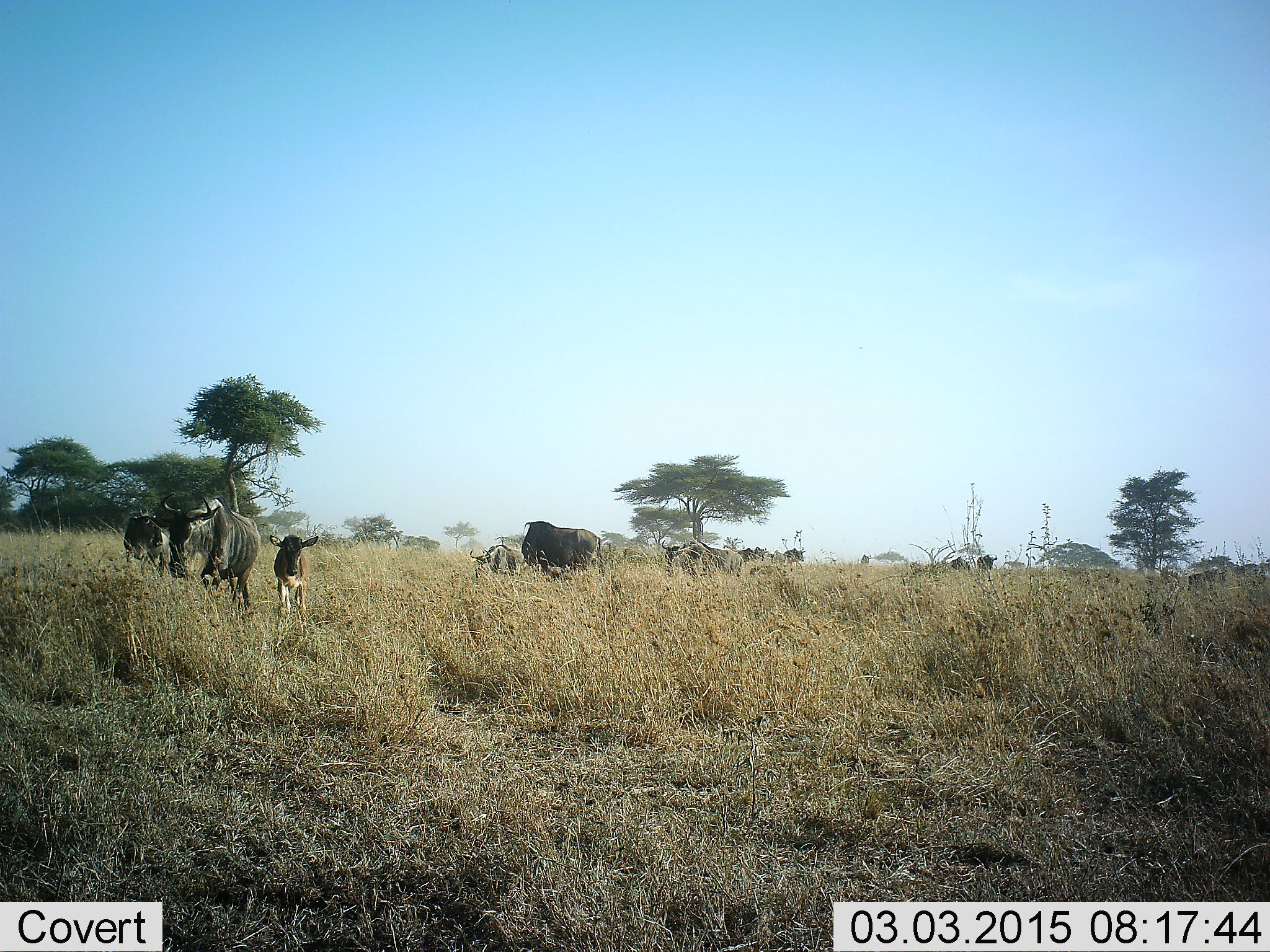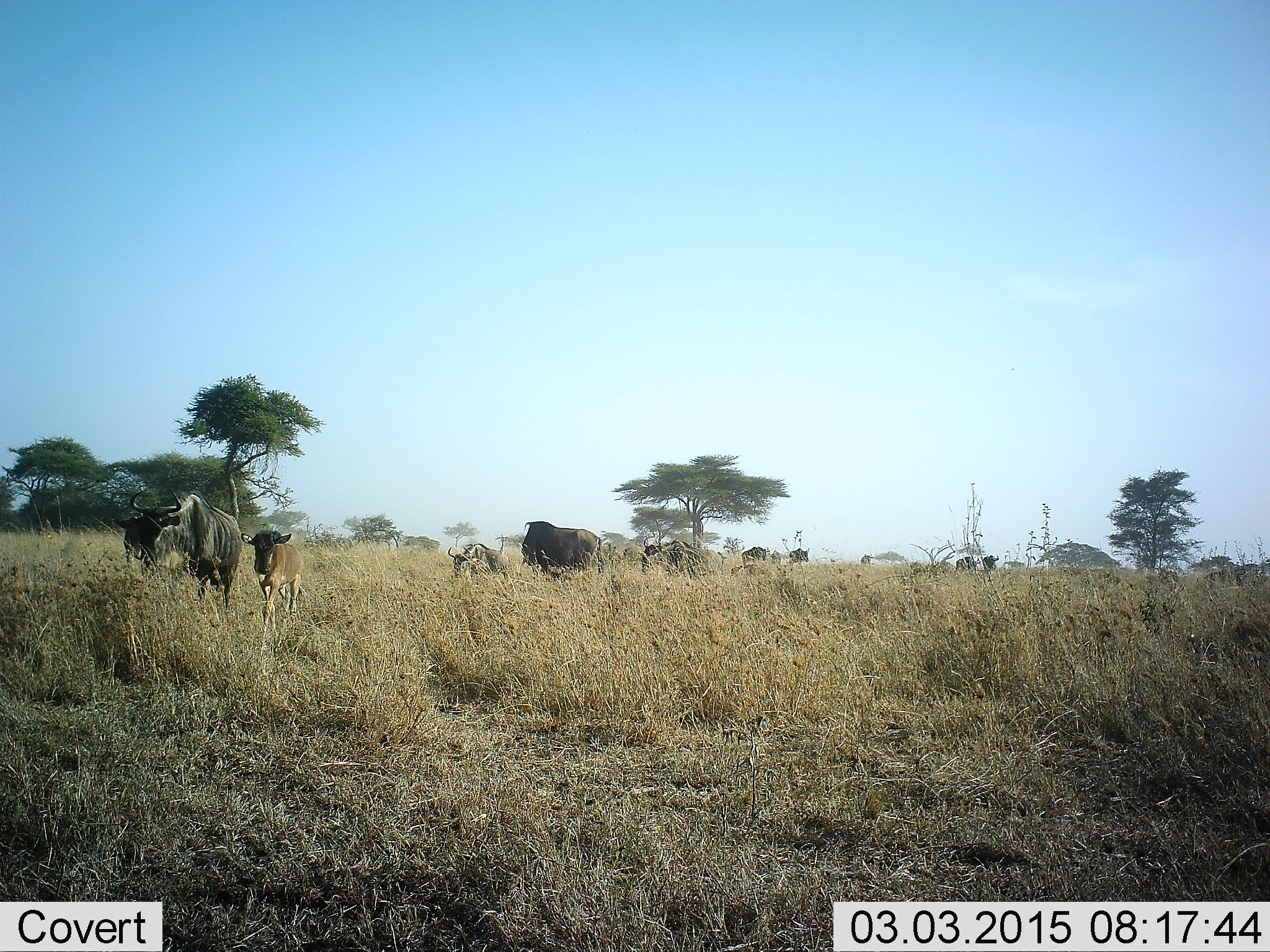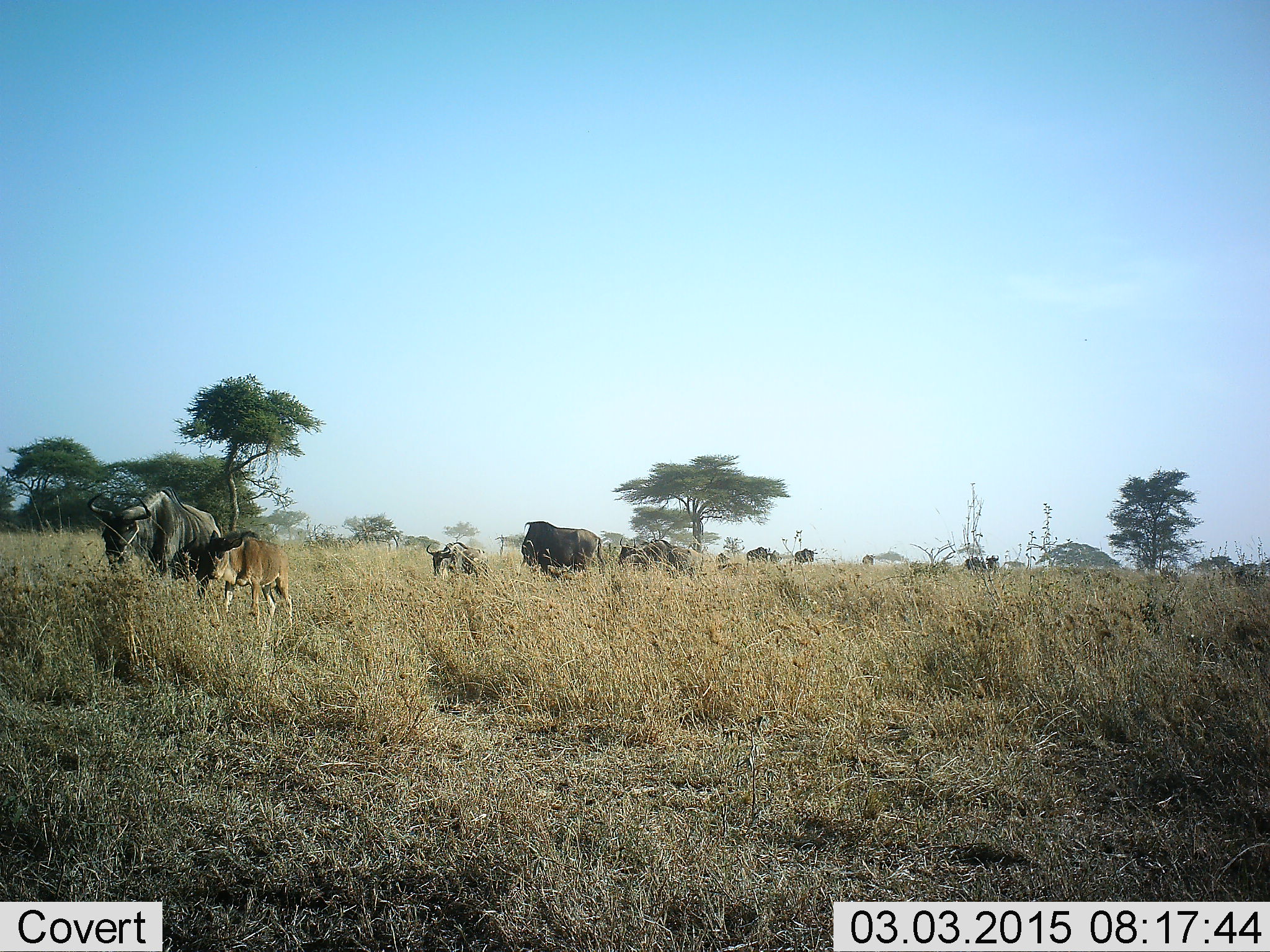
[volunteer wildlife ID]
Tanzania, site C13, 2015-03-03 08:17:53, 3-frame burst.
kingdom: Animalia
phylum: Chordata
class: Mammalia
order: Artiodactyla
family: Bovidae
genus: Connochaetes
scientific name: Connochaetes taurinus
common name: blue wildebeest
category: wildebeest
Wildebeest (blue wildebeest) (Connochaetes taurinus), count 11-50. Behavior (volunteer vote fractions): standing 42%, resting 0%, moving 75%, interacting 0%. Young present (vote fraction): 92%. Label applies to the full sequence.